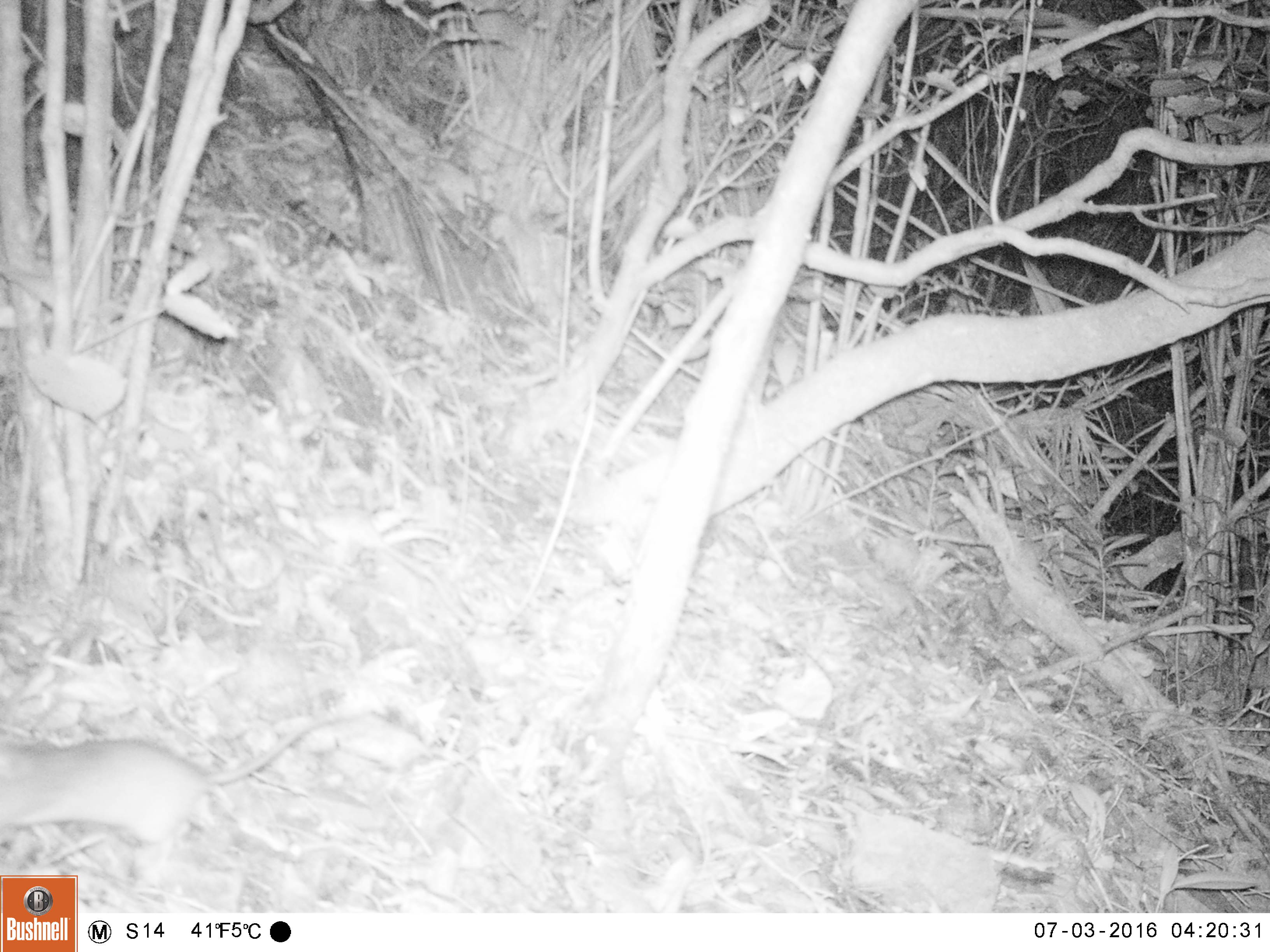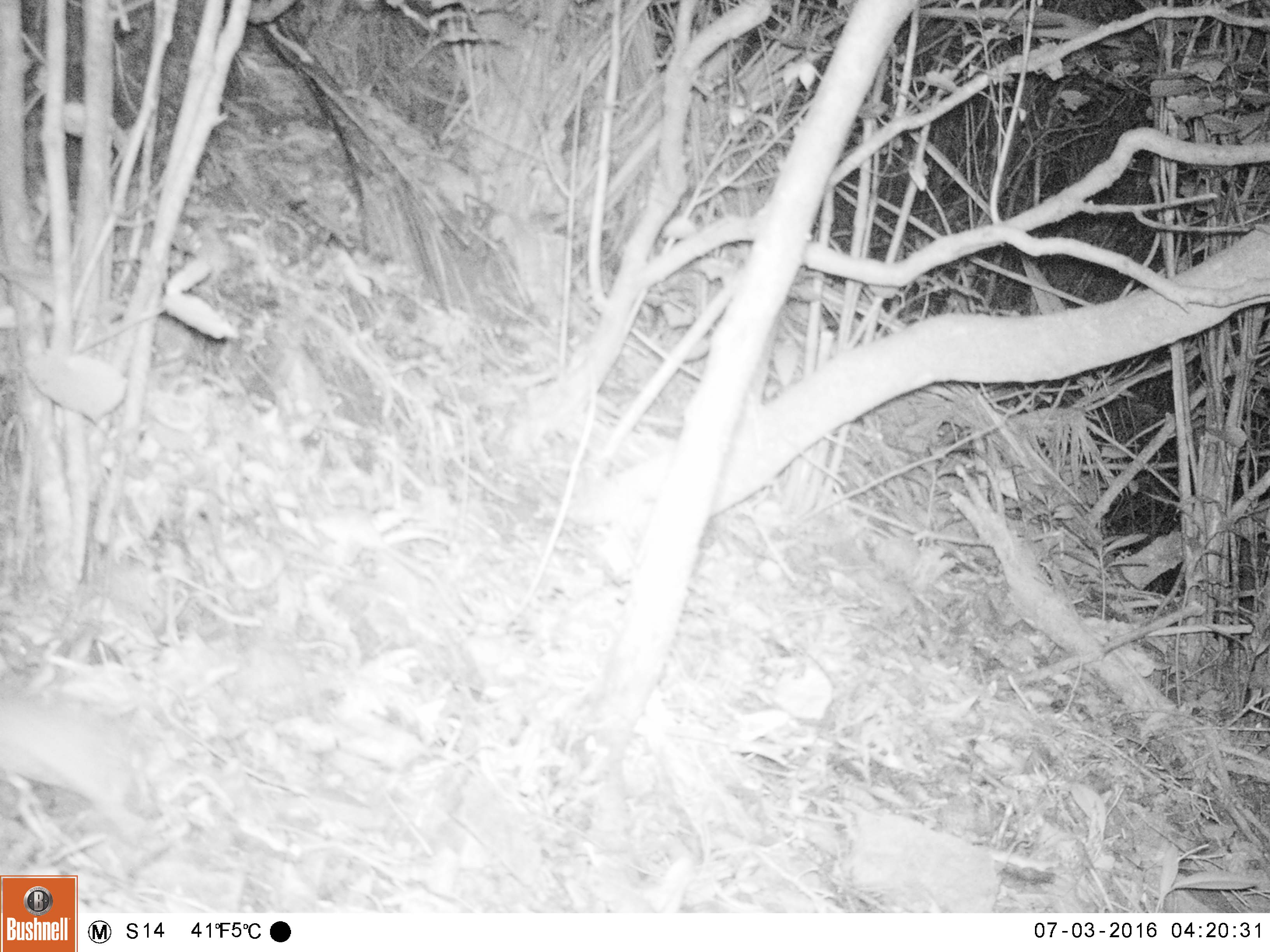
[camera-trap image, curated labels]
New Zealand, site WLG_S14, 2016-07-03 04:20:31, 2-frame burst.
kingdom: Animalia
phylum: Chordata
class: Mammalia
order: Rodentia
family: Muridae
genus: Rattus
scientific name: Rattus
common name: rat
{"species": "rat (Rattus)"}